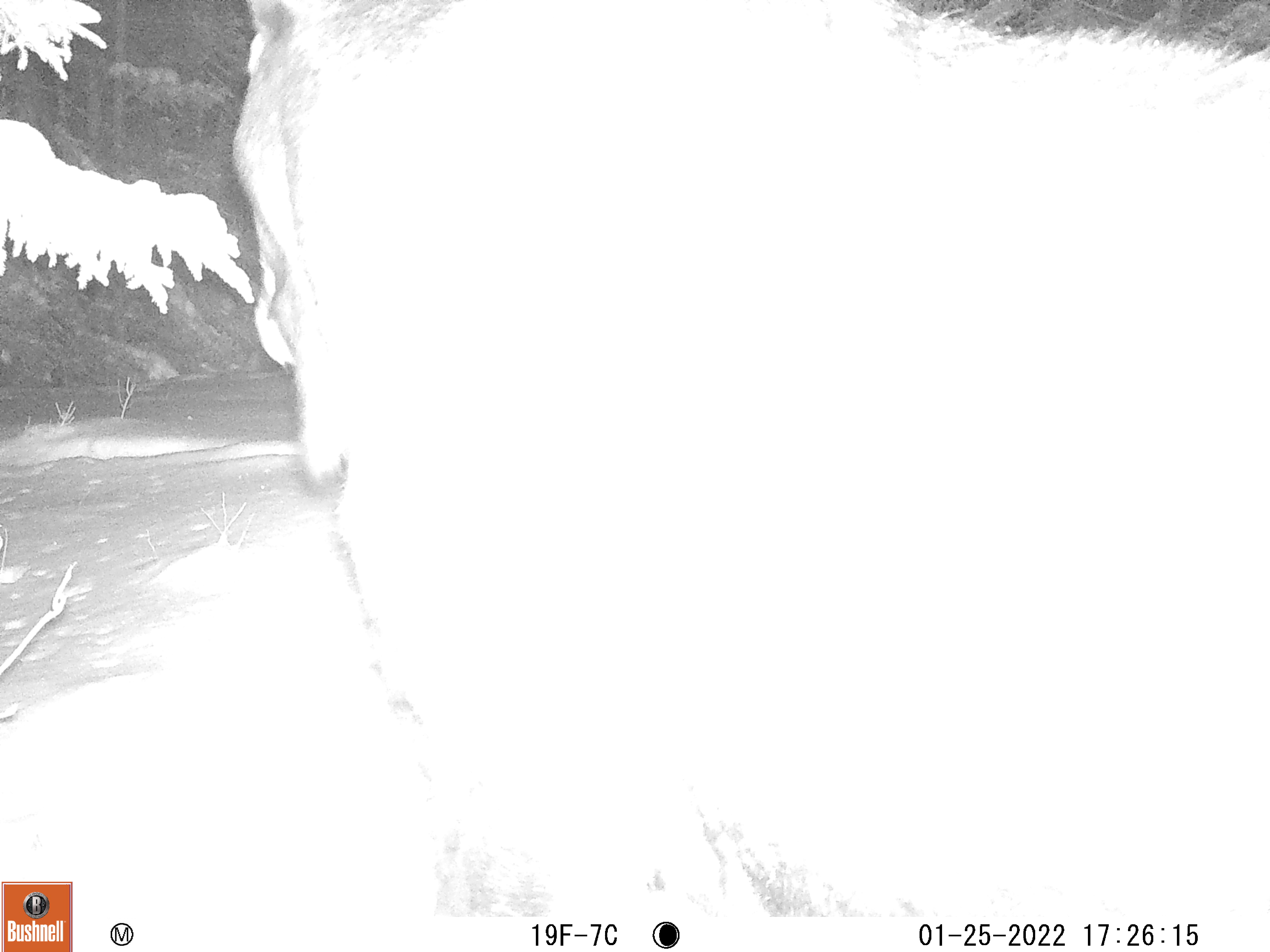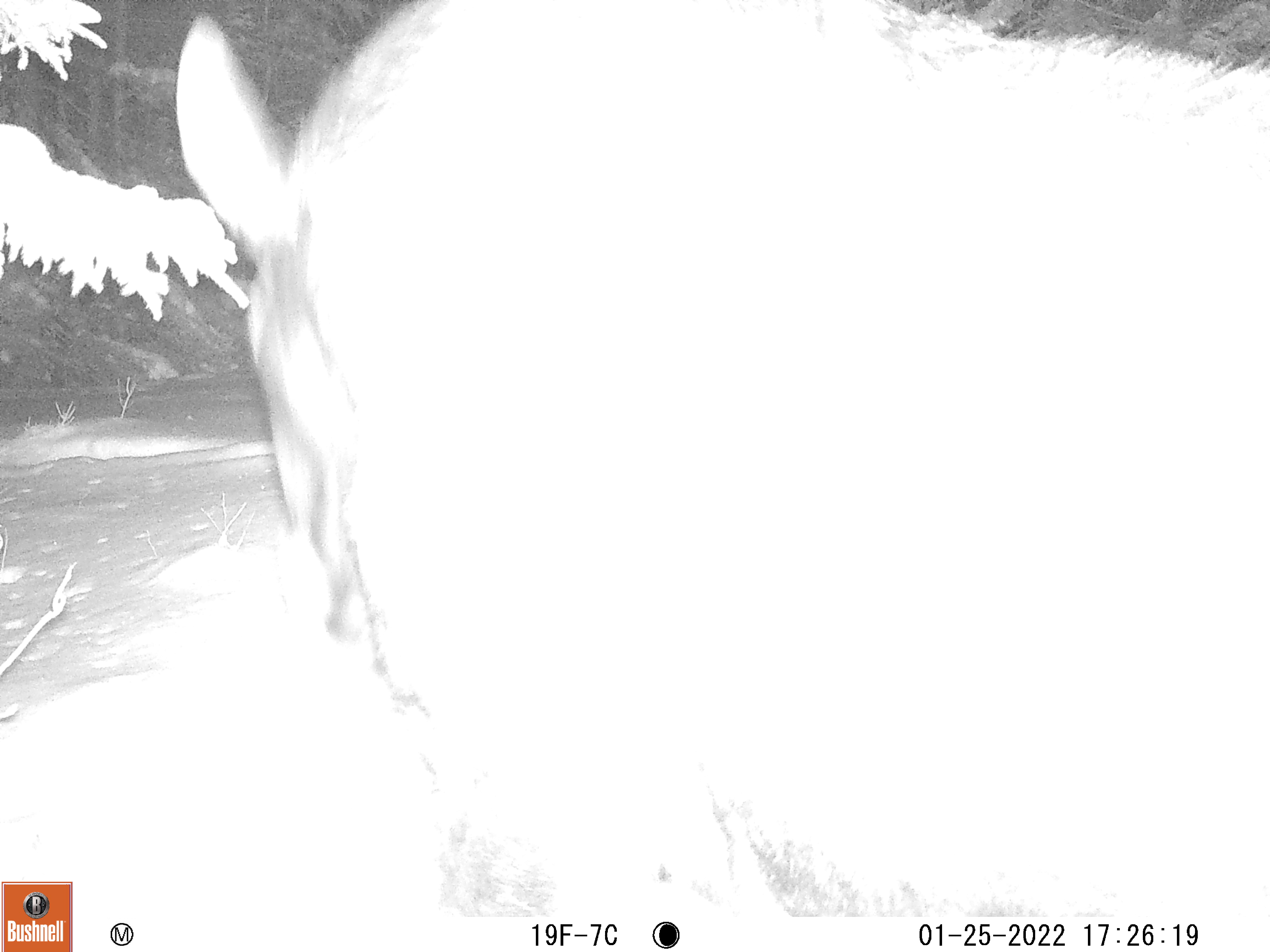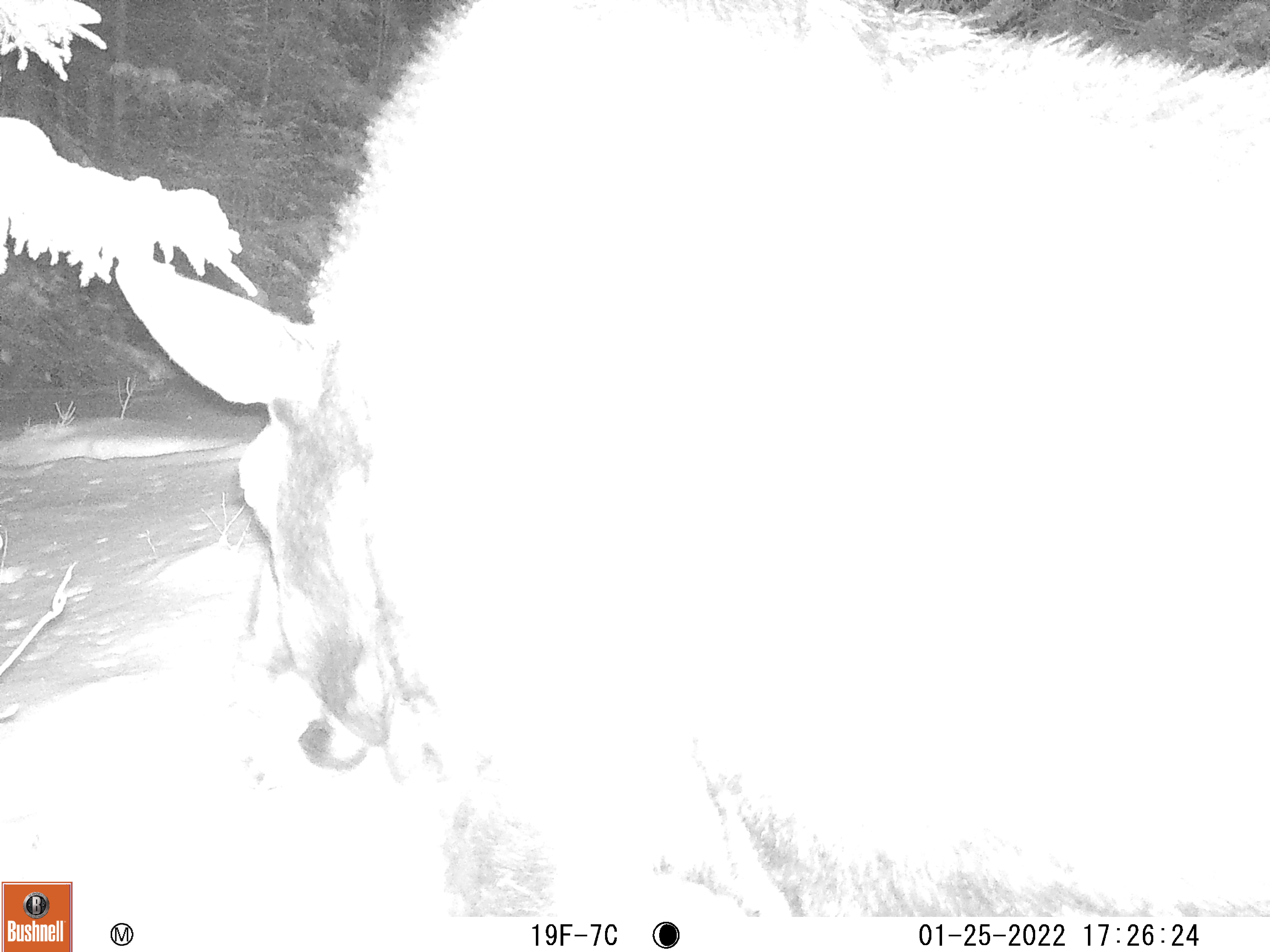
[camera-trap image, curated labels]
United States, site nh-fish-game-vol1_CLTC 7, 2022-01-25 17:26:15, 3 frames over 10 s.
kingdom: Animalia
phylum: Chordata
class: Mammalia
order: Artiodactyla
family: Cervidae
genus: Alces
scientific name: Alces alces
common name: moose